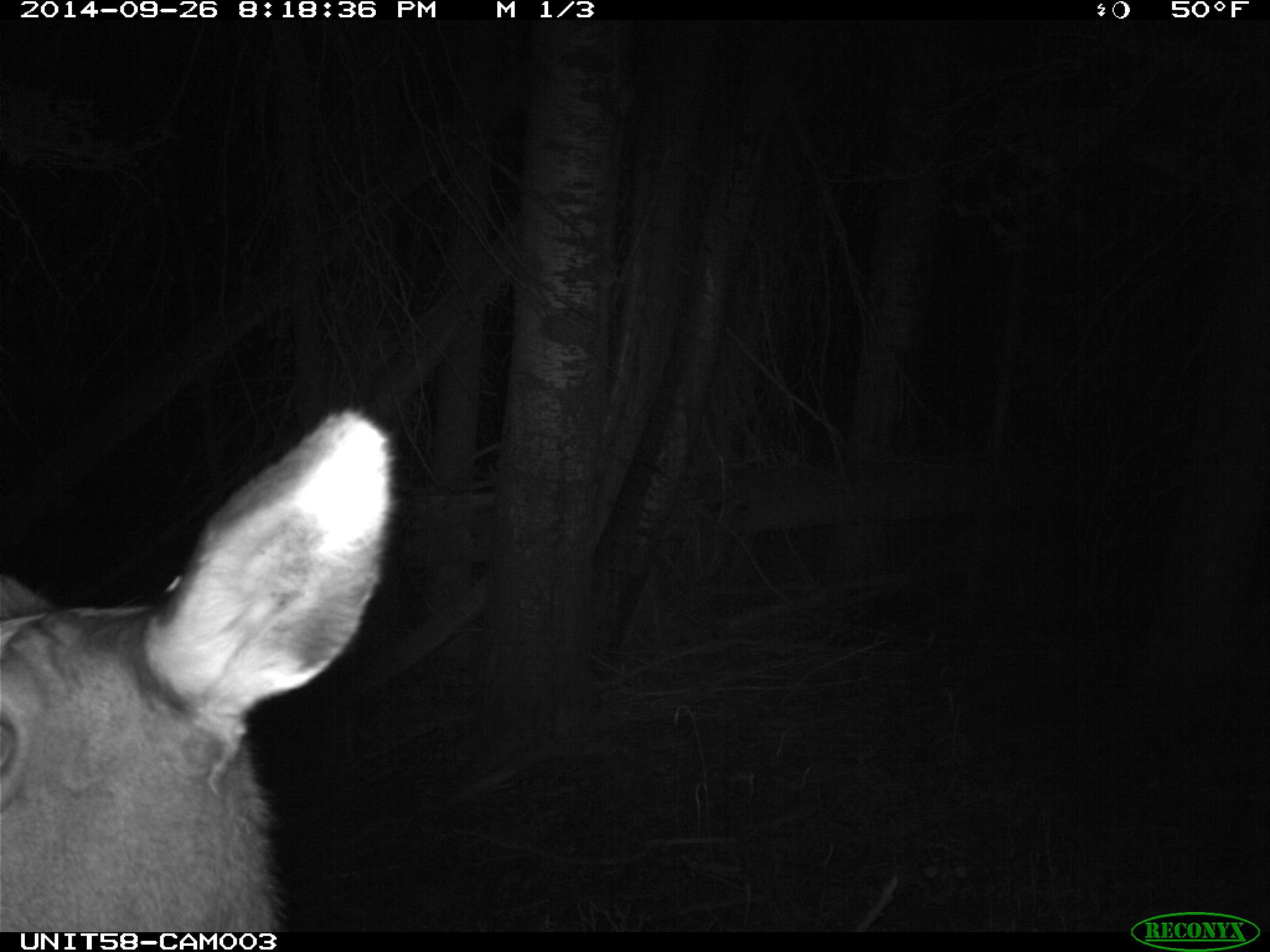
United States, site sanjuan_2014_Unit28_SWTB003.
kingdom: Animalia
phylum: Chordata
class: Mammalia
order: Artiodactyla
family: Cervidae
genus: Cervus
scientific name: Cervus elaphus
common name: red deer